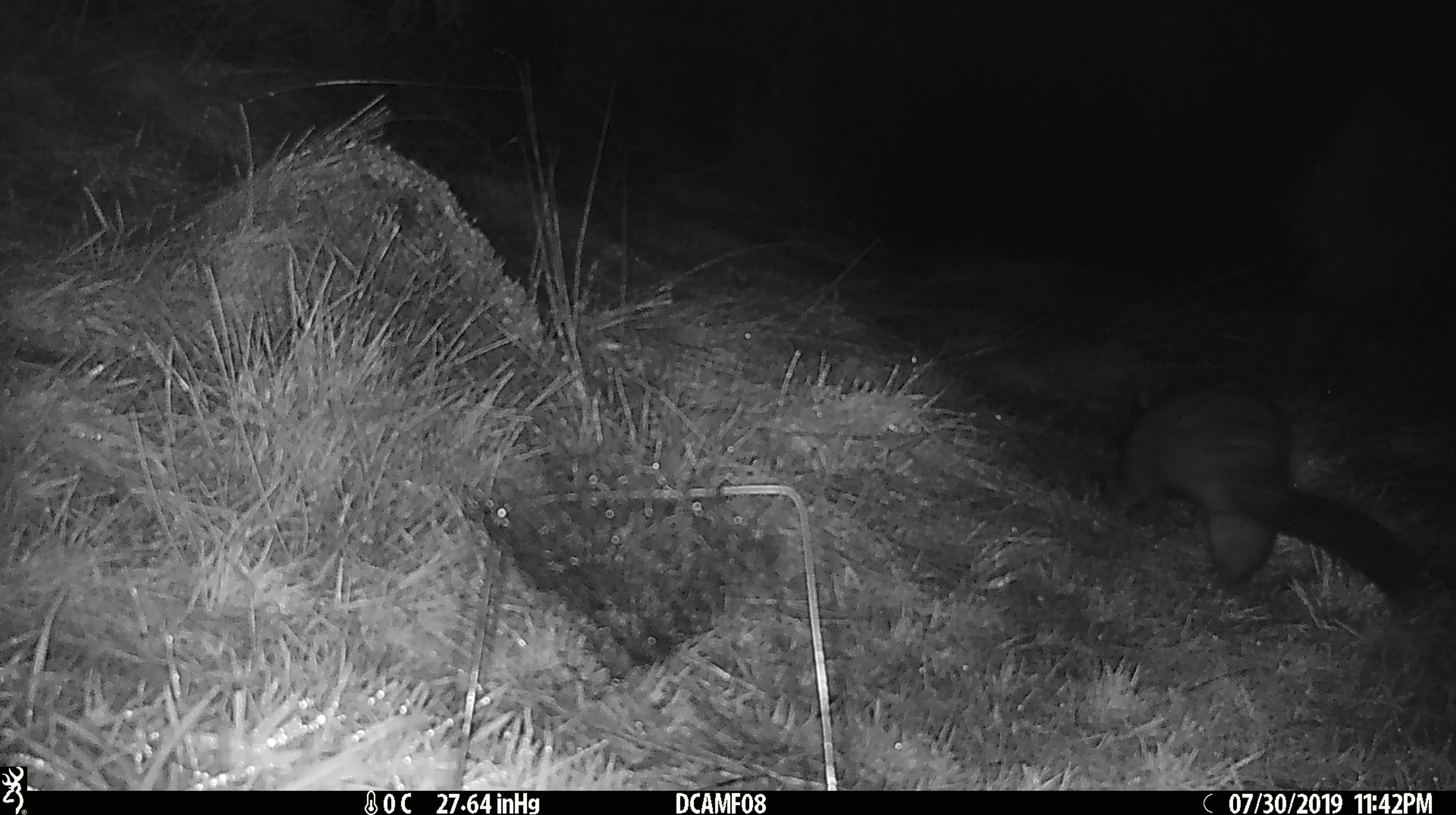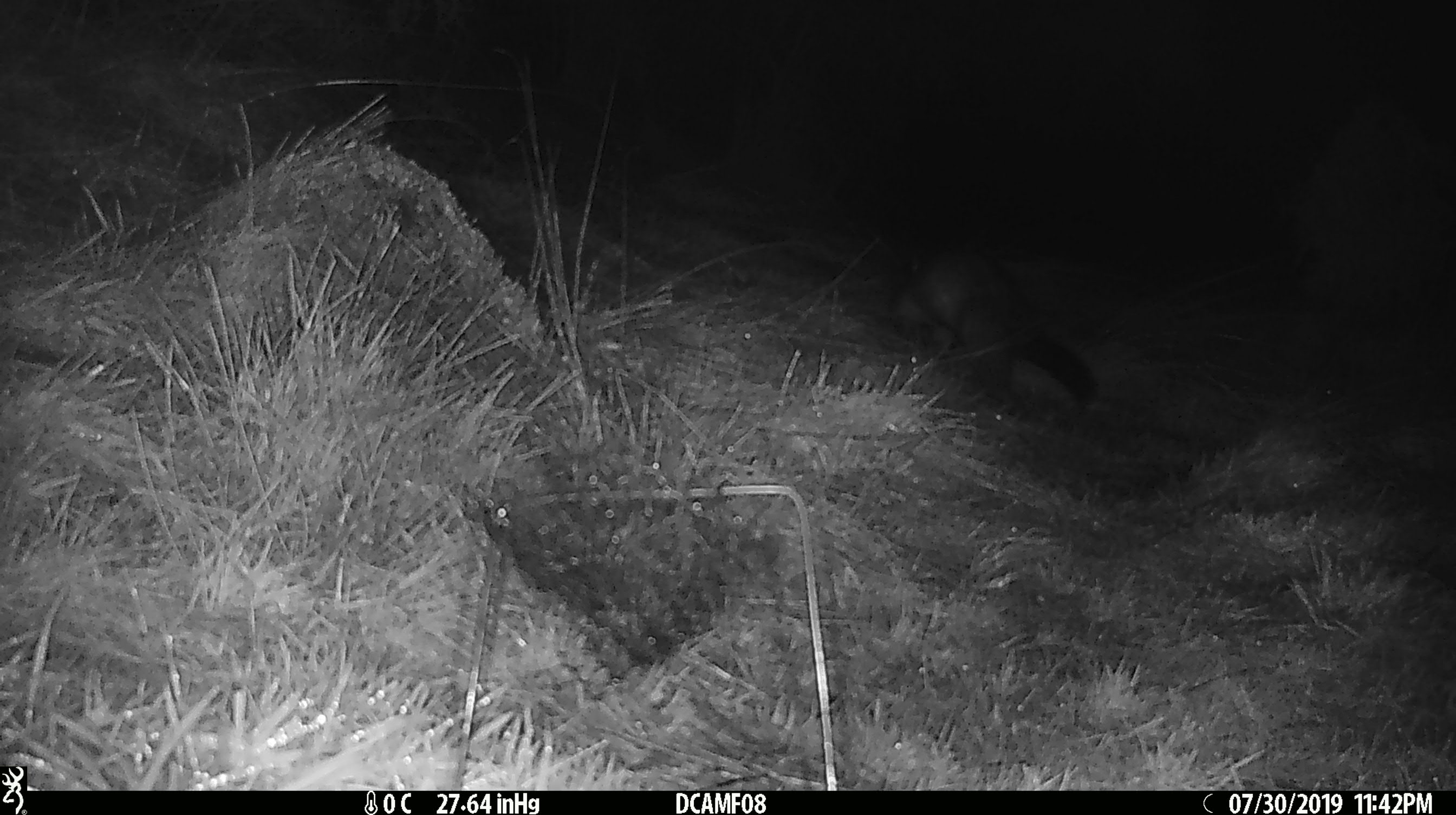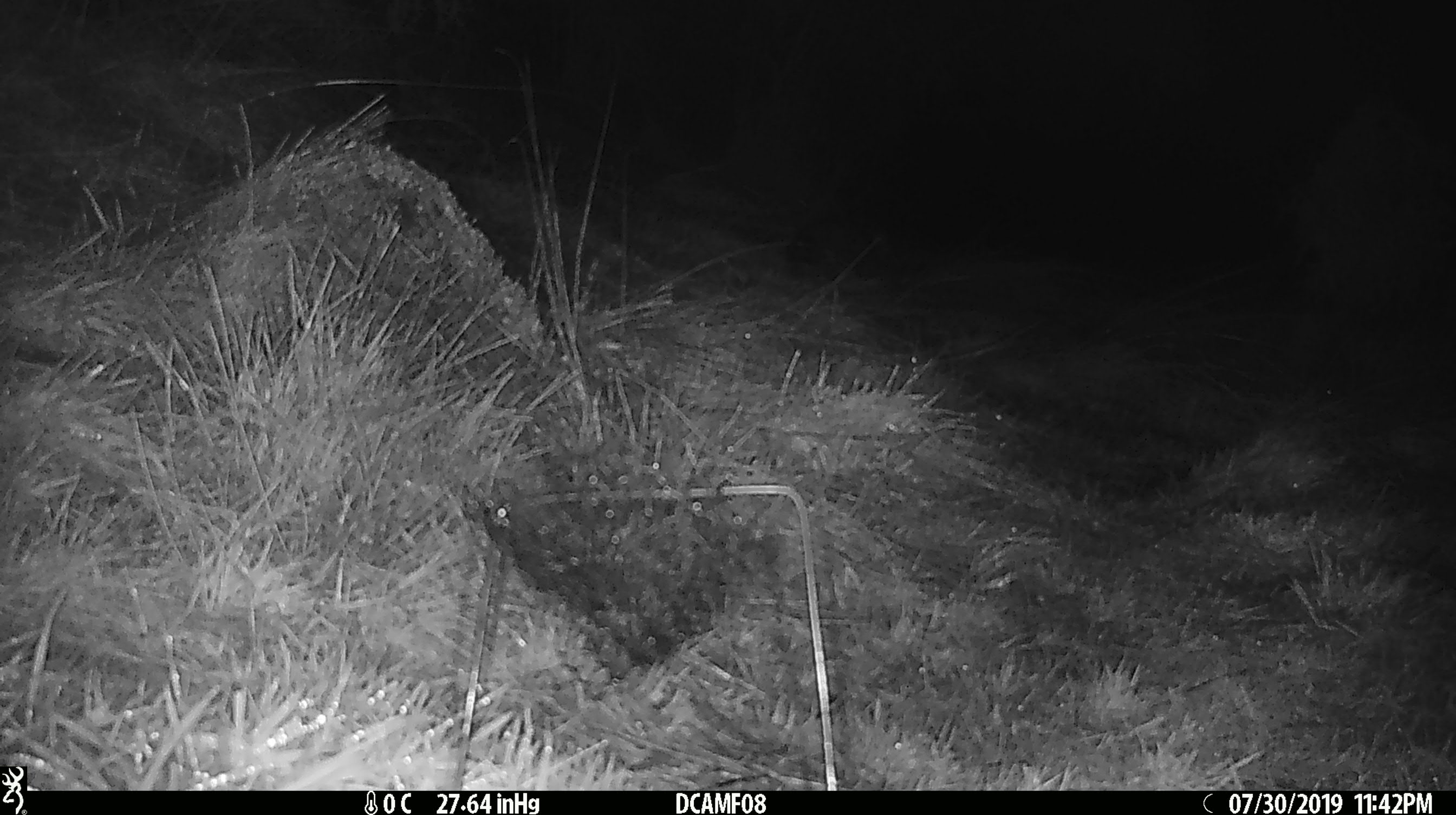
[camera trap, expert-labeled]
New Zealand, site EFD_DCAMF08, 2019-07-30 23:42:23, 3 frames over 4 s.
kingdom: Animalia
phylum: Chordata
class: Mammalia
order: Diprotodontia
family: Phalangeridae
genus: Trichosurus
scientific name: Trichosurus vulpecula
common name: common brushtail possum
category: possum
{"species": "possum (common brushtail possum) (Trichosurus vulpecula)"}